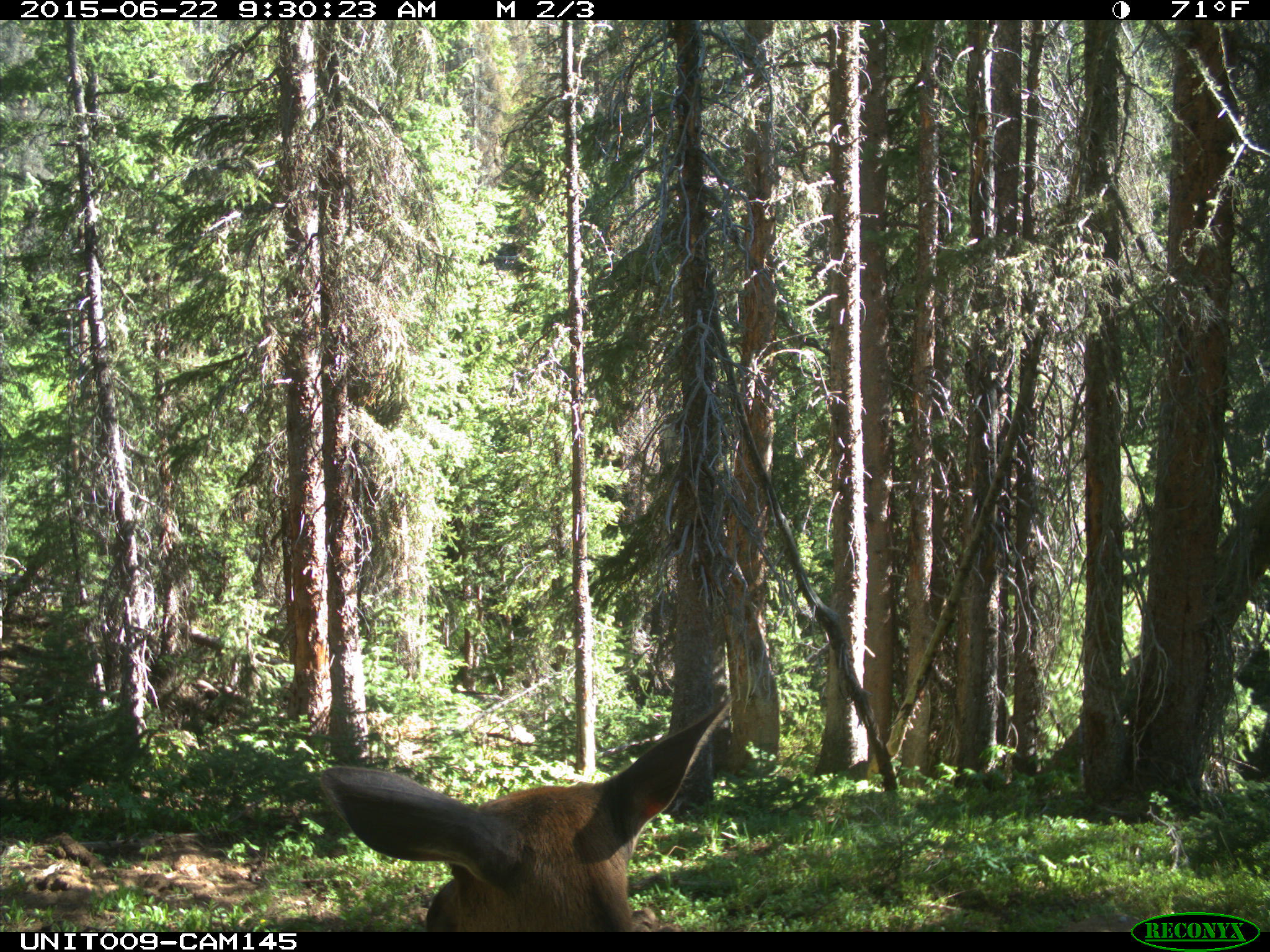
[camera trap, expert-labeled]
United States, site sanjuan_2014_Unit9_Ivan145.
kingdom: Animalia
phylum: Chordata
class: Mammalia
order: Artiodactyla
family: Cervidae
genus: Cervus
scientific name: Cervus elaphus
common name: red deer